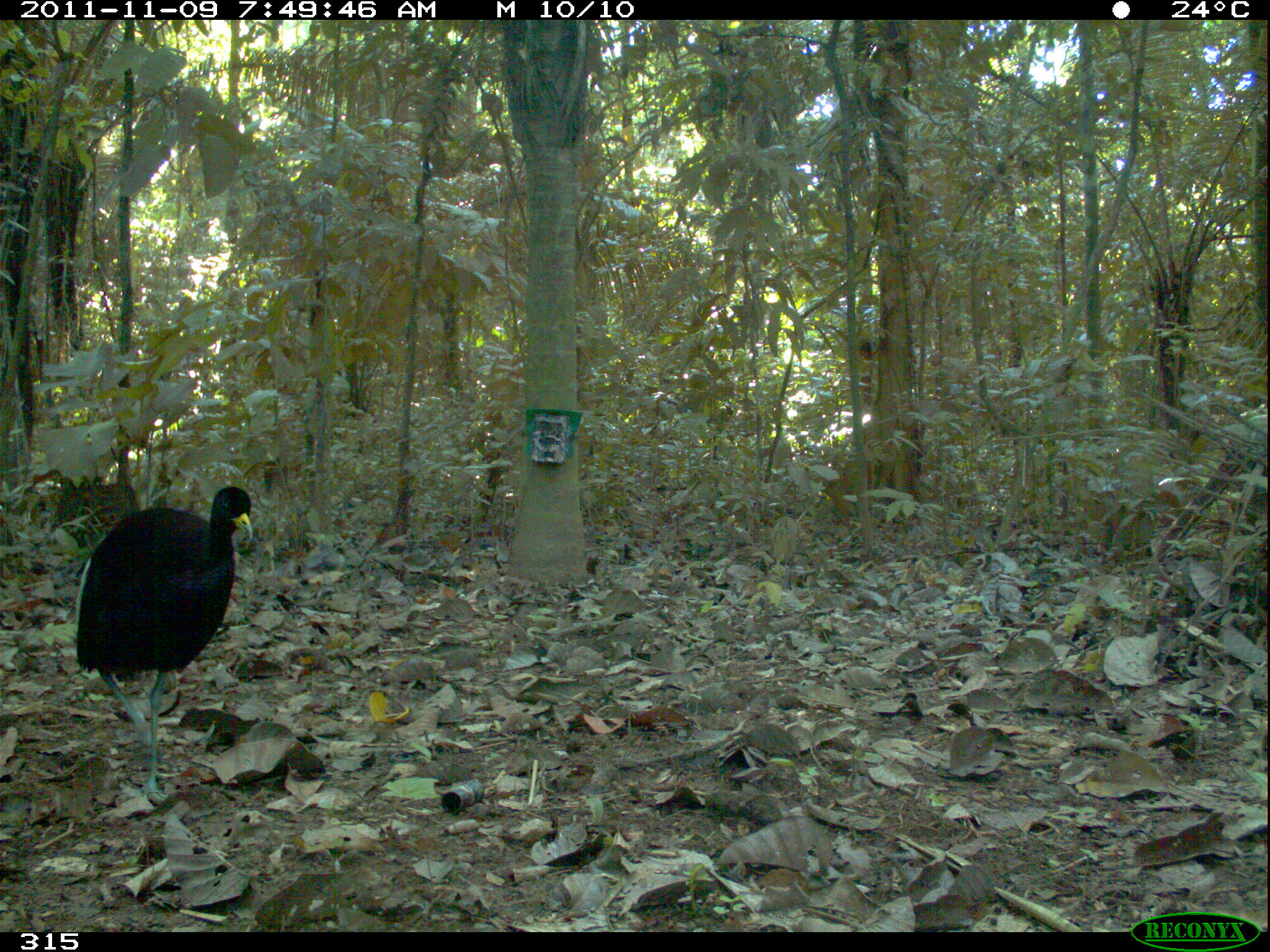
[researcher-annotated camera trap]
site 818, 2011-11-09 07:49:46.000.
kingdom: Animalia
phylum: Chordata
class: Aves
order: Gruiformes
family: Psophiidae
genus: Psophia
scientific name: Psophia leucoptera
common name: pale-winged trumpeter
Psophia leucoptera (pale-winged trumpeter).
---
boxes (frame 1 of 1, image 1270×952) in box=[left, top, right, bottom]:
psophia leucoptera: box=[70, 482, 256, 803]